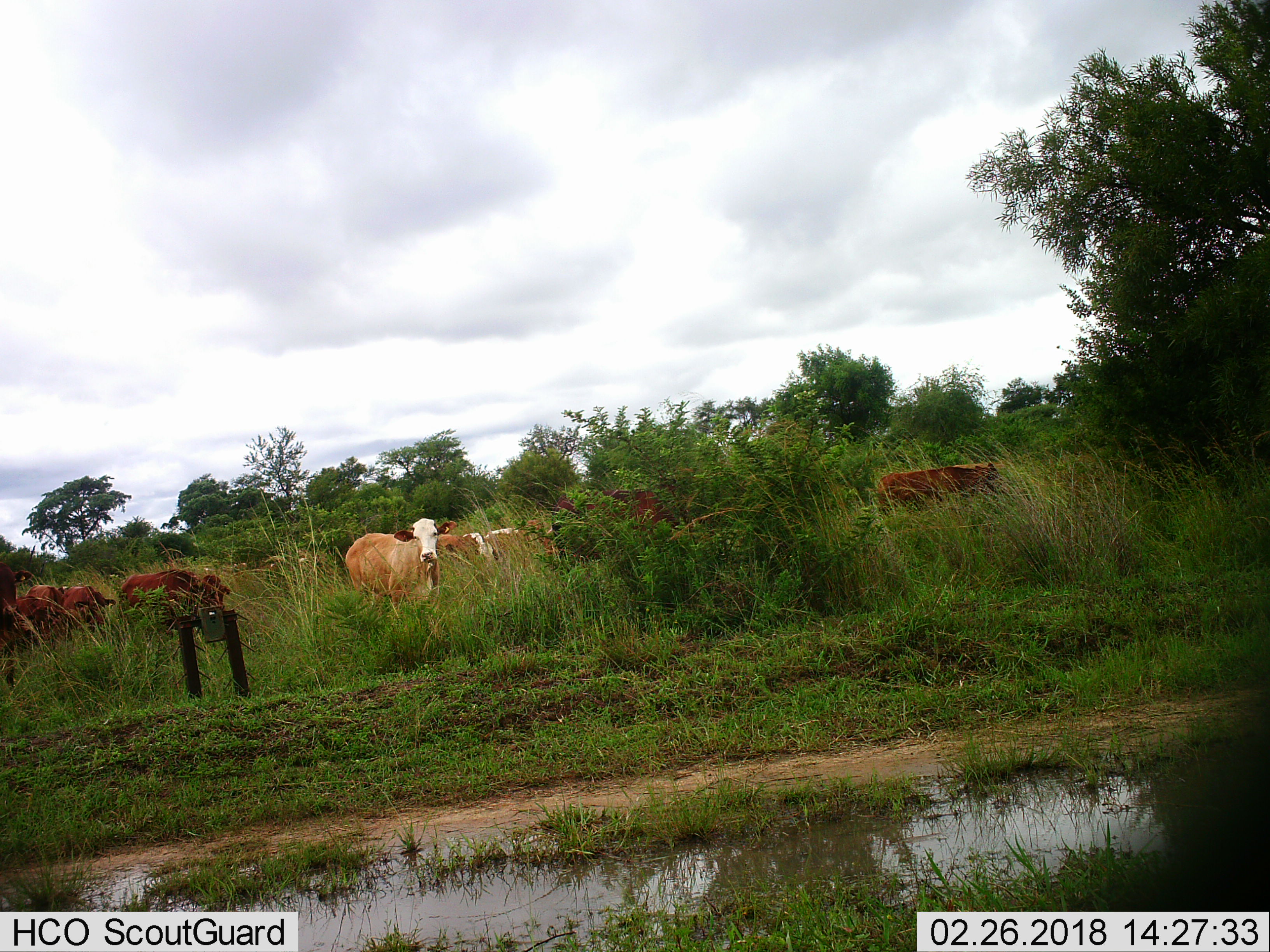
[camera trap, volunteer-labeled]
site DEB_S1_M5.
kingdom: Animalia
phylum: Chordata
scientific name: Vertebrata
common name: domestic animal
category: domesticanimal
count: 11-50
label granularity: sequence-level